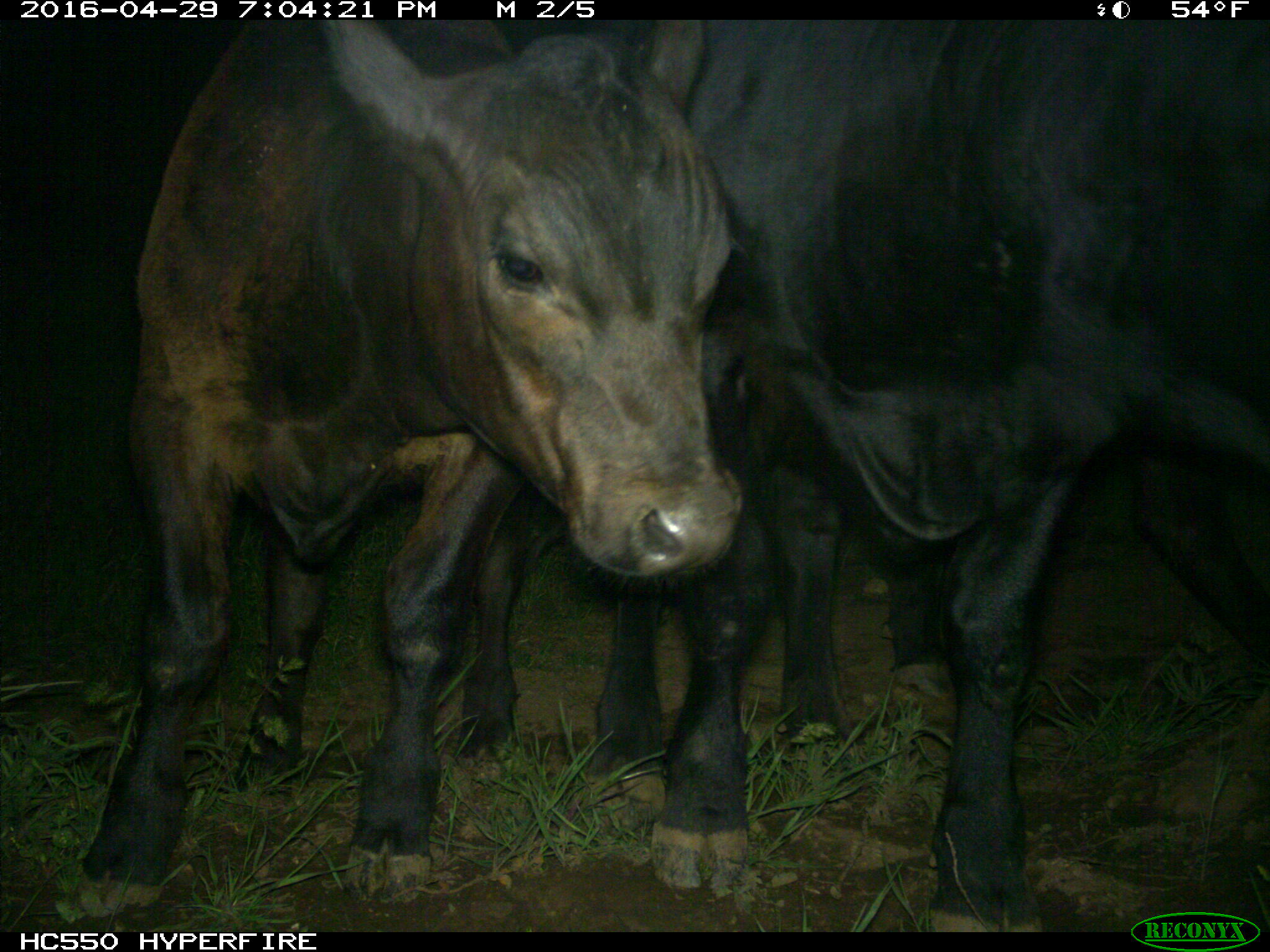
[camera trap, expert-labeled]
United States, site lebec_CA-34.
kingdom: Animalia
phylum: Chordata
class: Mammalia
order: Artiodactyla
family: Bovidae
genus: Bos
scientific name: Bos taurus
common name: domestic cow